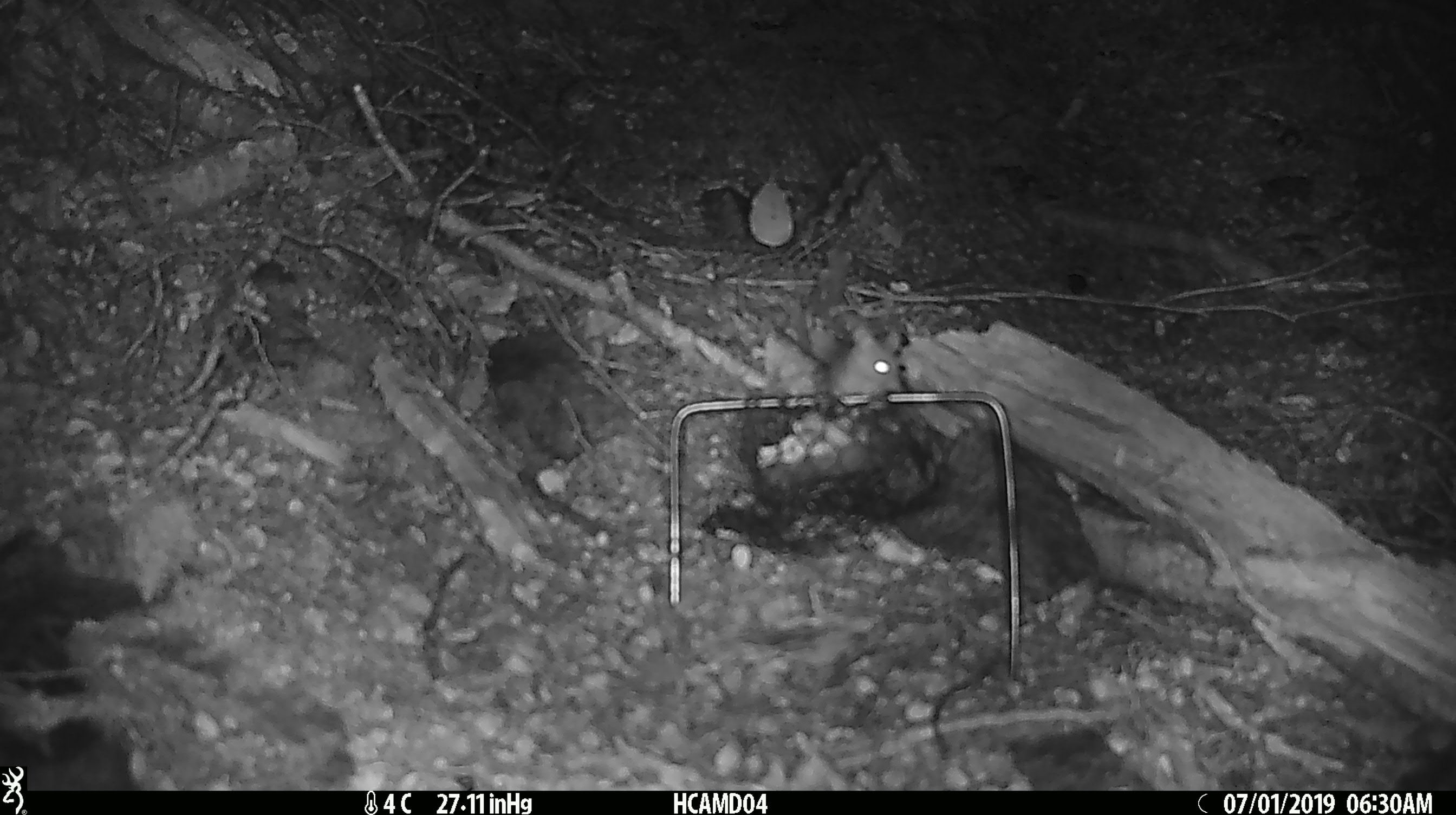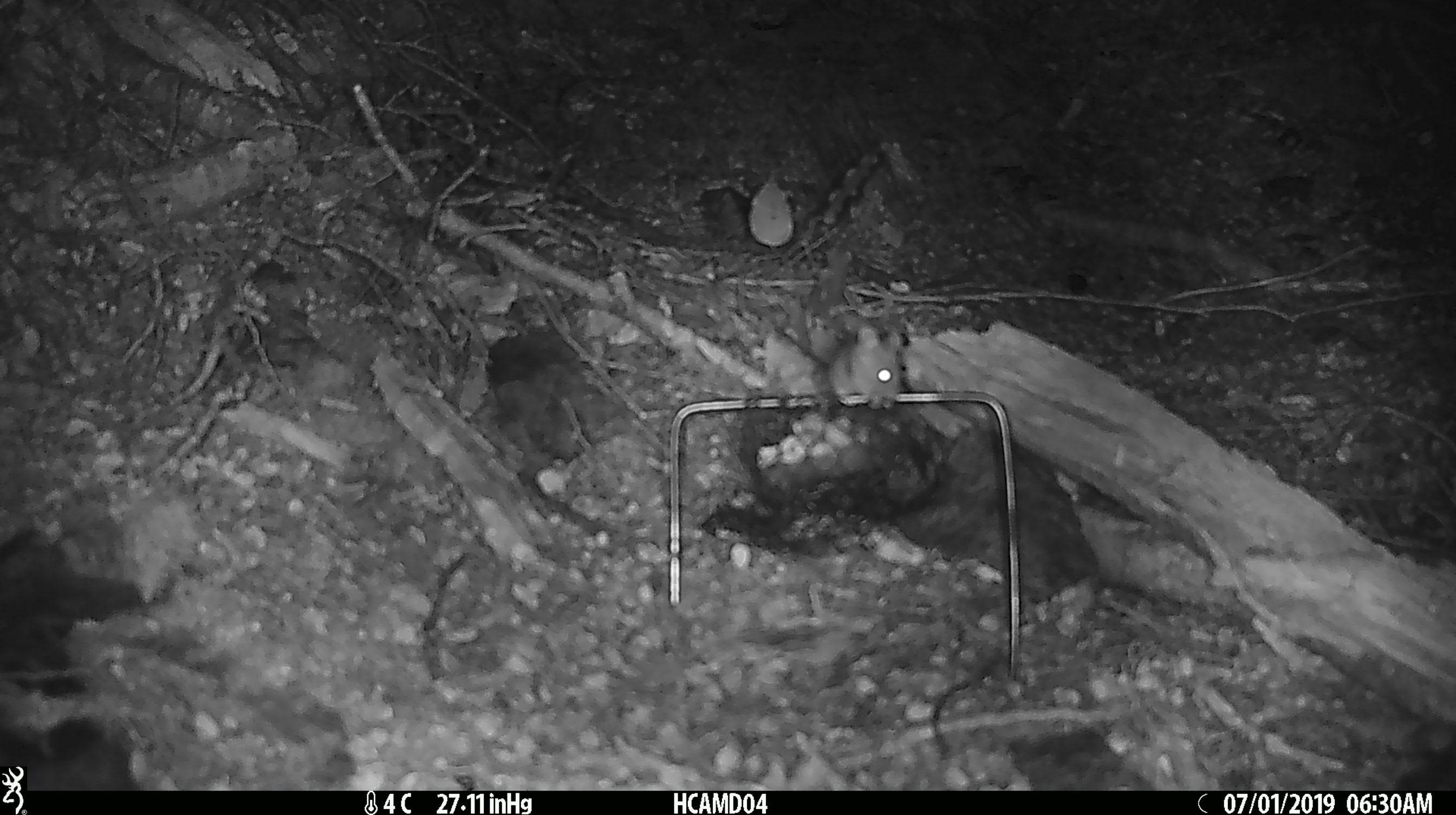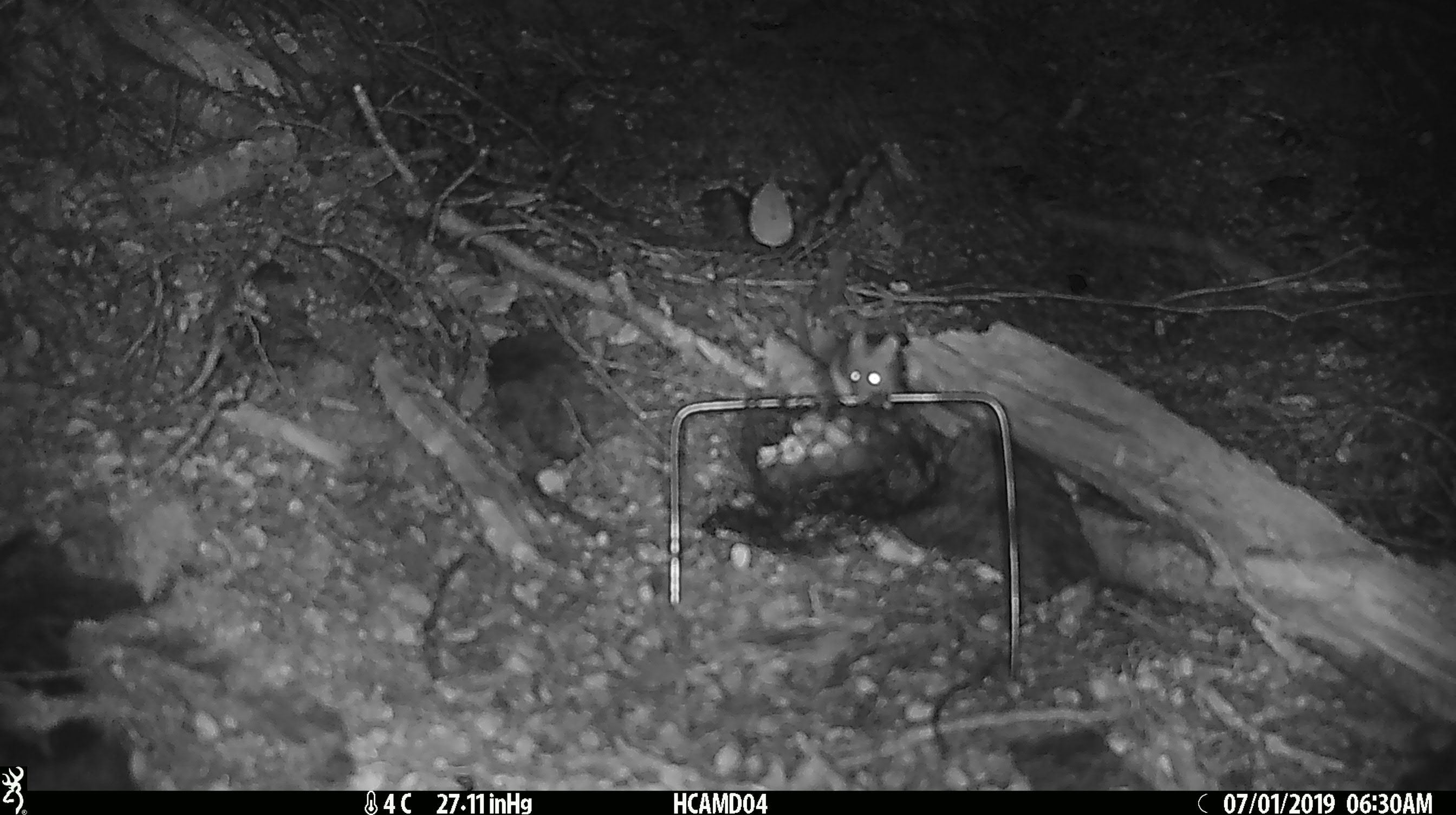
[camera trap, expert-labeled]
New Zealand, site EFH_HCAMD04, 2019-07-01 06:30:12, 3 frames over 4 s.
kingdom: Animalia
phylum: Chordata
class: Mammalia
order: Rodentia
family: Muridae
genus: Mus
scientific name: Mus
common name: mouse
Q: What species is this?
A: Mouse (Mus).